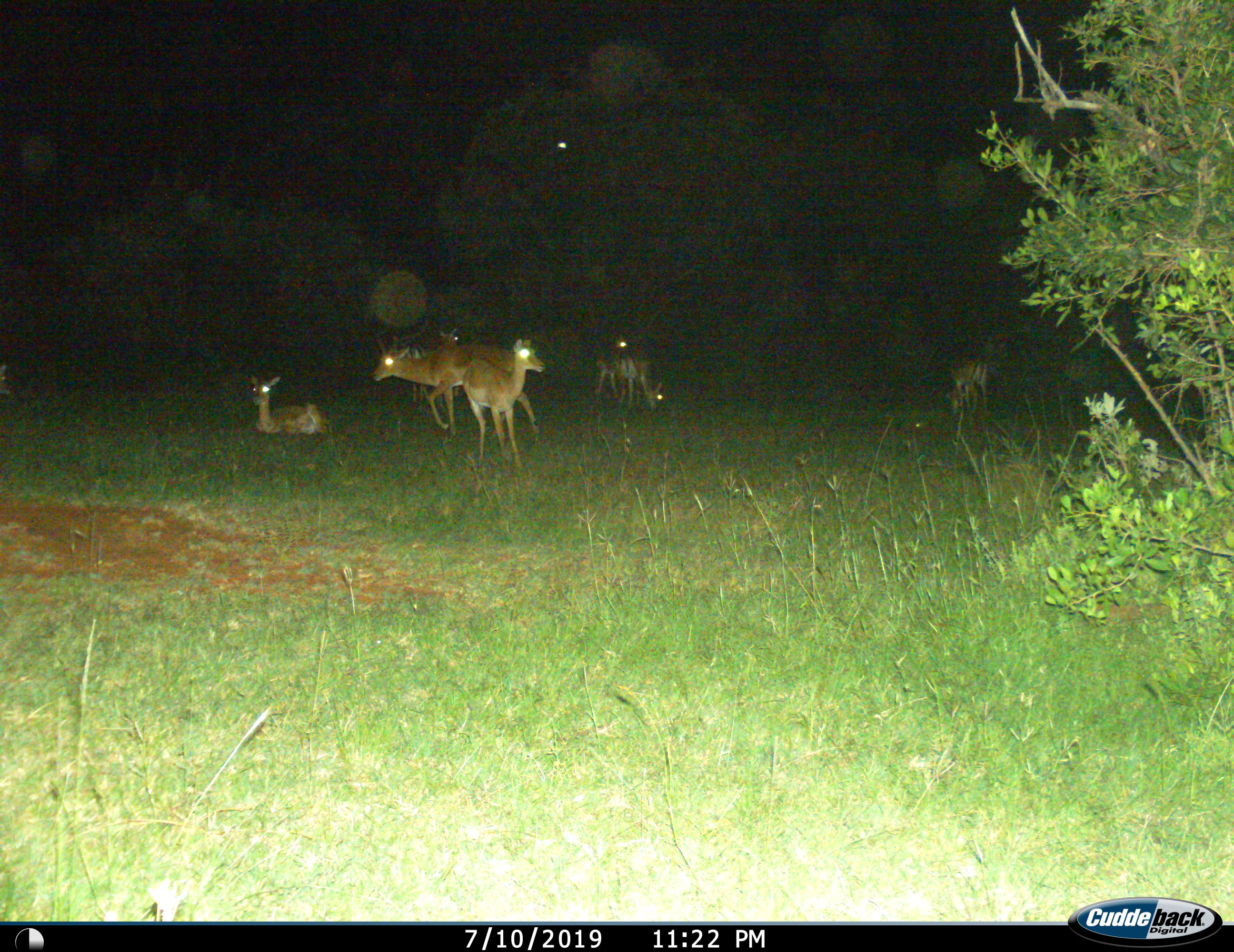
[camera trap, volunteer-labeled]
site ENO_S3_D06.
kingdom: Animalia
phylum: Chordata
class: Mammalia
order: Artiodactyla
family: Bovidae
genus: Aepyceros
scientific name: Aepyceros melampus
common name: impala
Impala (Aepyceros melampus), count 7. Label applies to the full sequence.